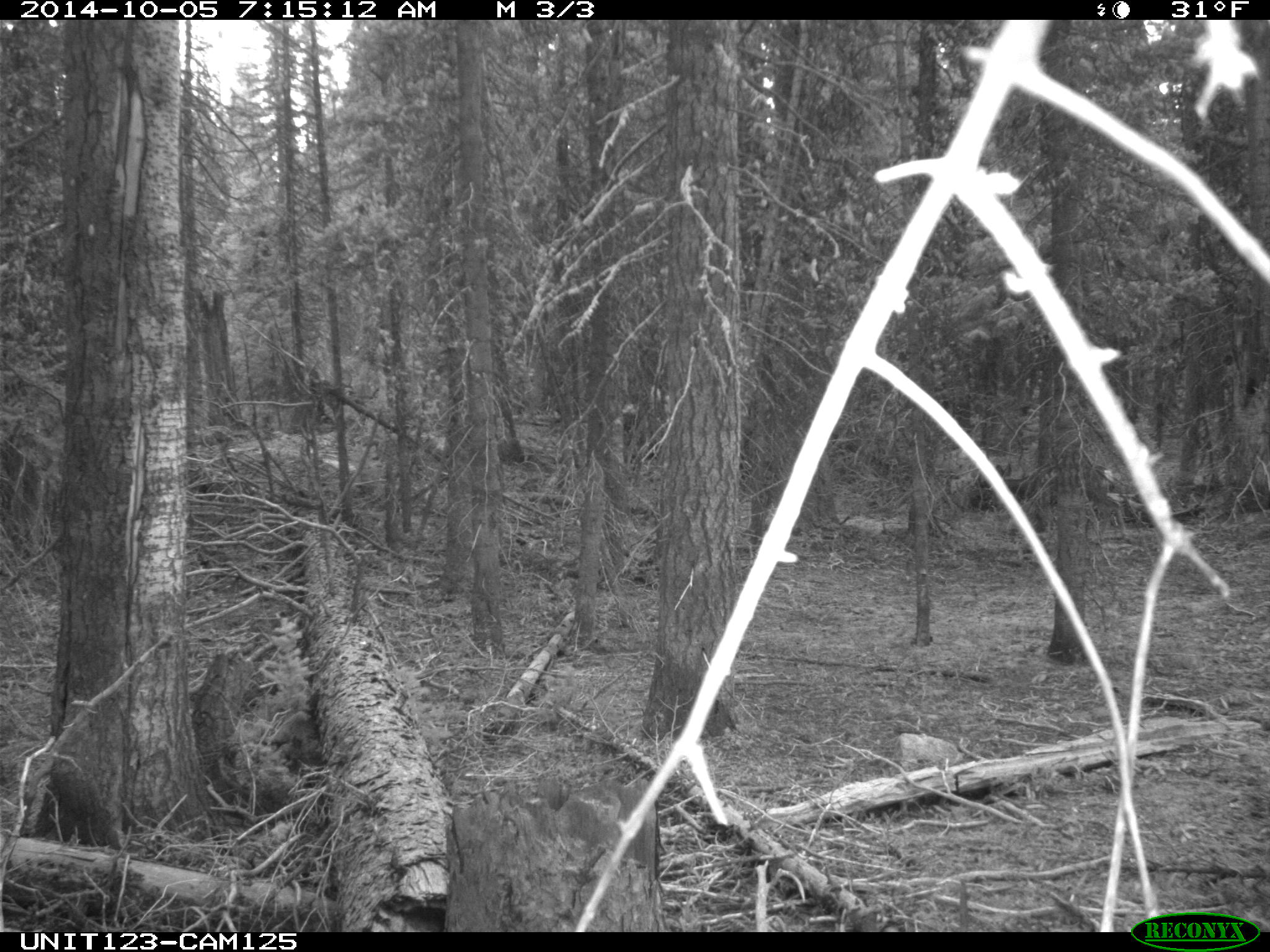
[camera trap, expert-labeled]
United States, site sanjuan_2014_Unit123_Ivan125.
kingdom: Animalia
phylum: Chordata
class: Mammalia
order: Artiodactyla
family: Cervidae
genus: Odocoileus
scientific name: Odocoileus hemionus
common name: mule deer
Odocoileus hemionus (mule deer).